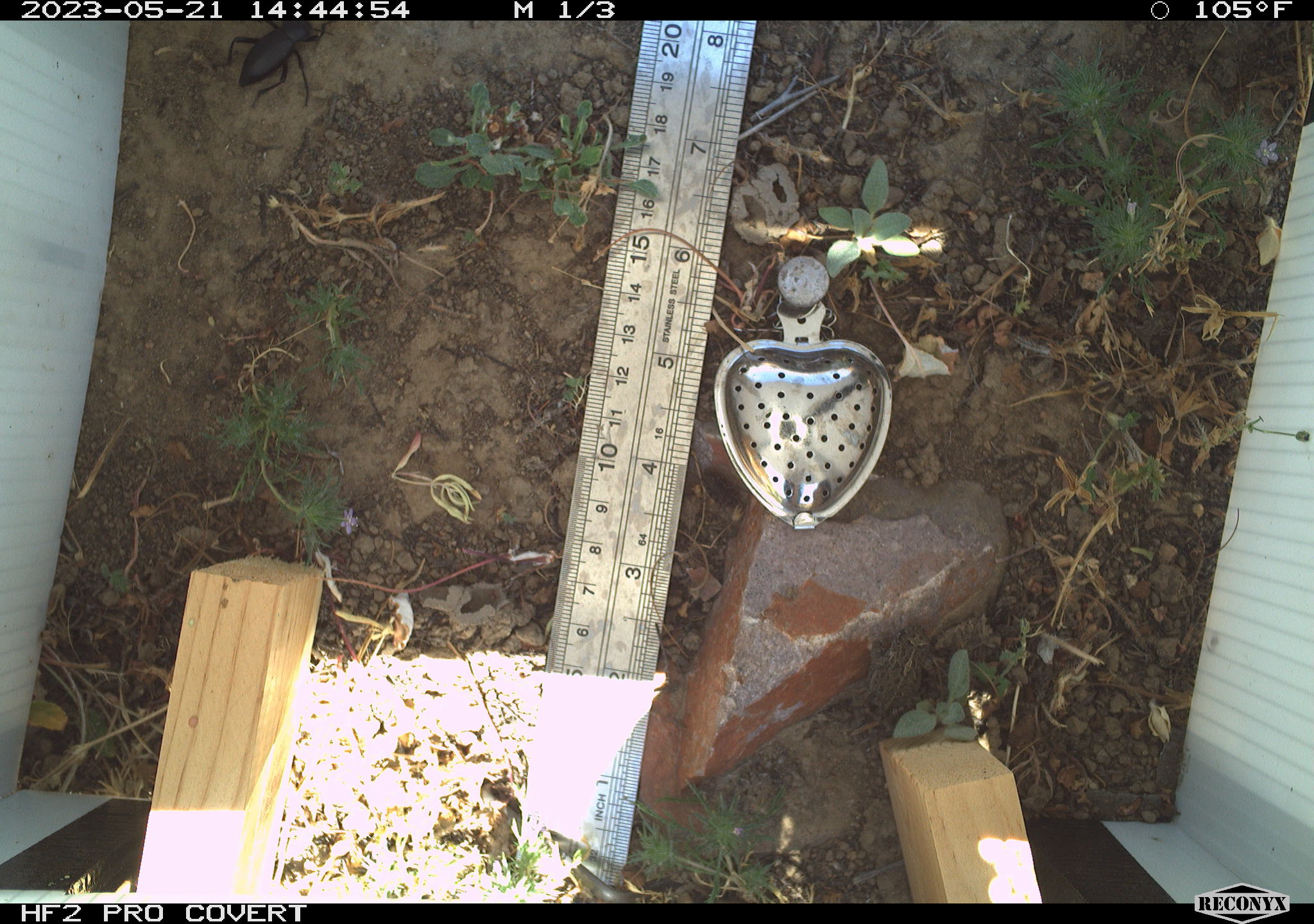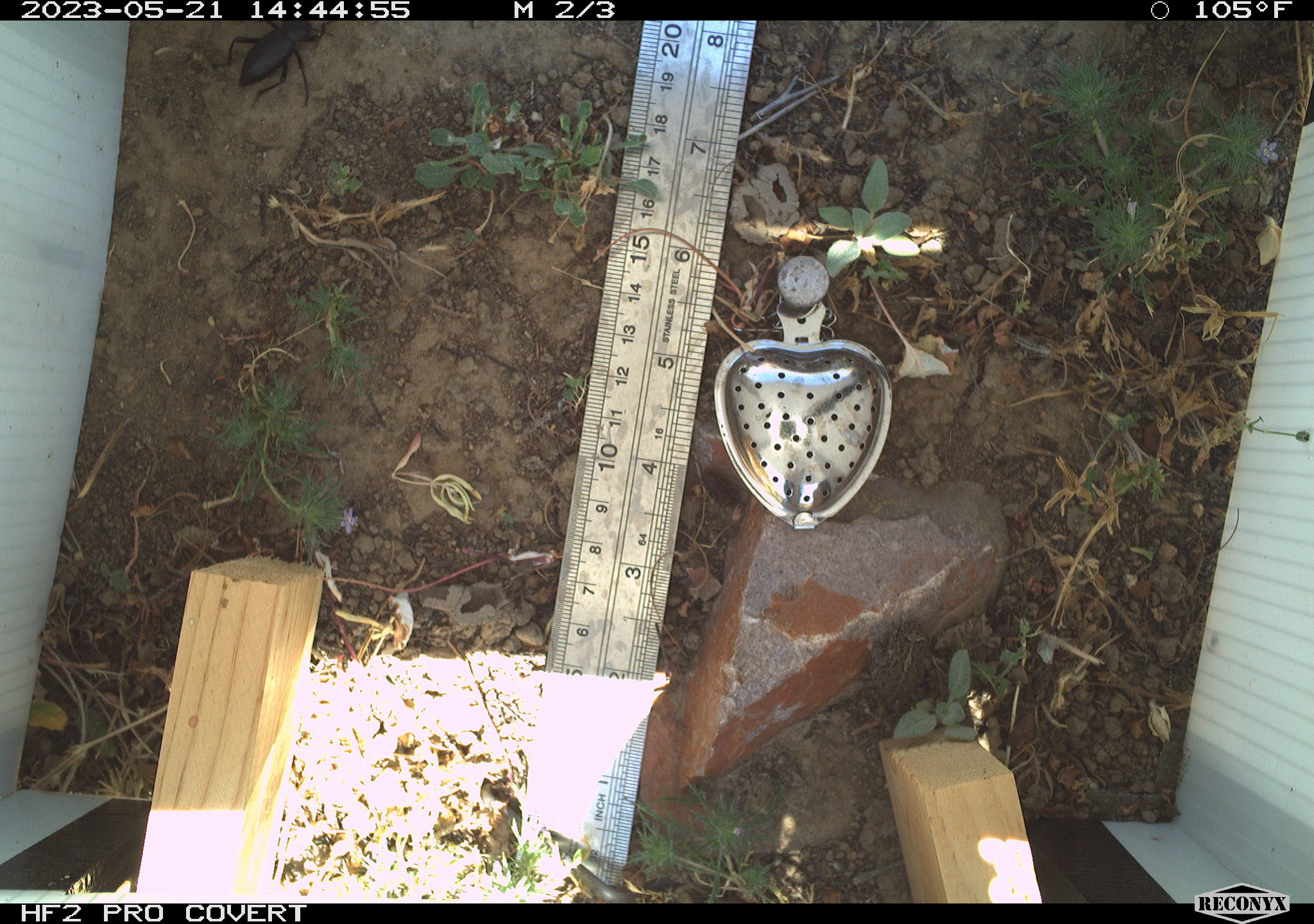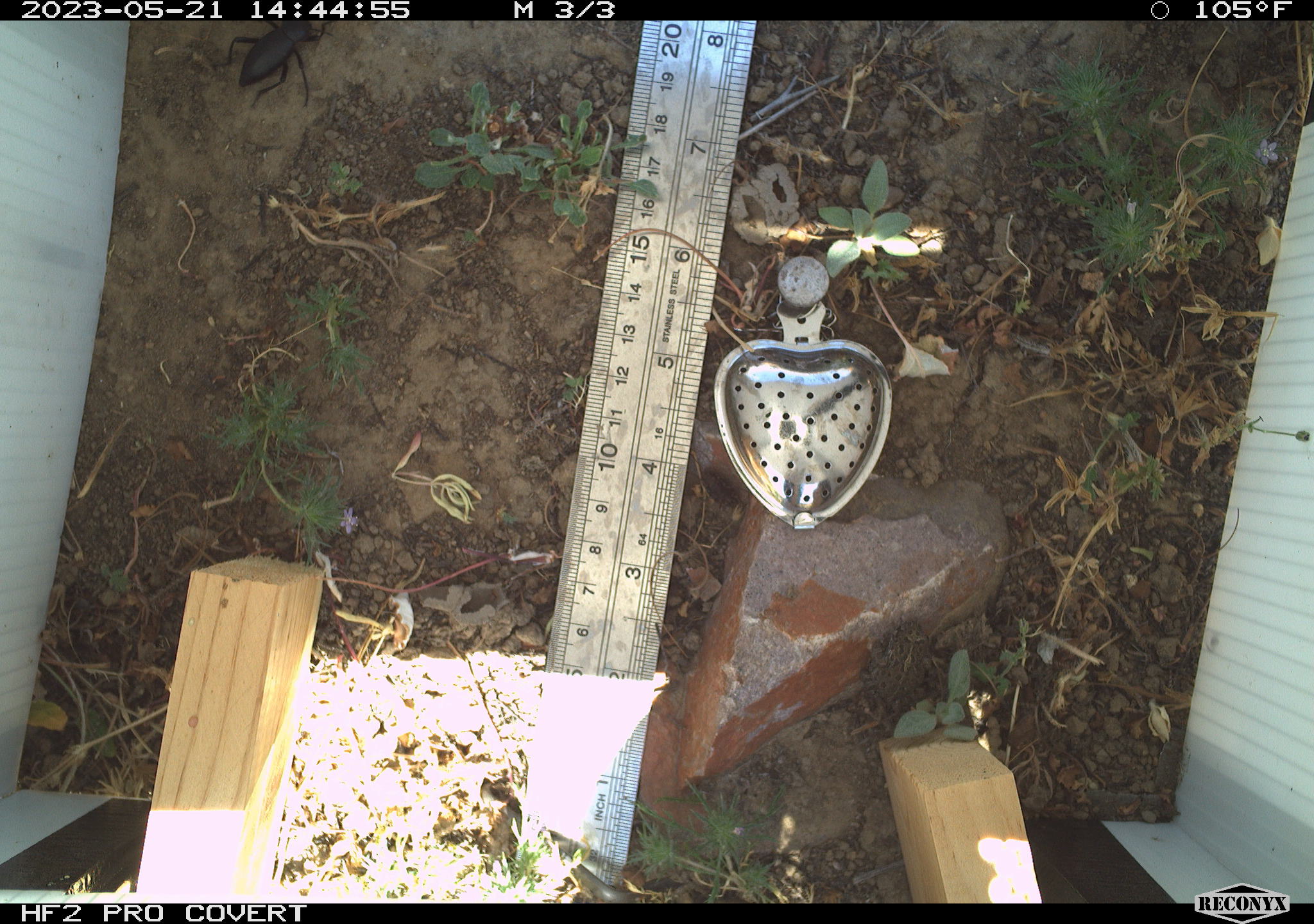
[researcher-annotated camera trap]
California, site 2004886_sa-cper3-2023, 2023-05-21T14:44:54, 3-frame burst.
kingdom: Animalia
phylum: Arthropoda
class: Insecta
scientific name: Insecta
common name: insect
Insect (Insecta).